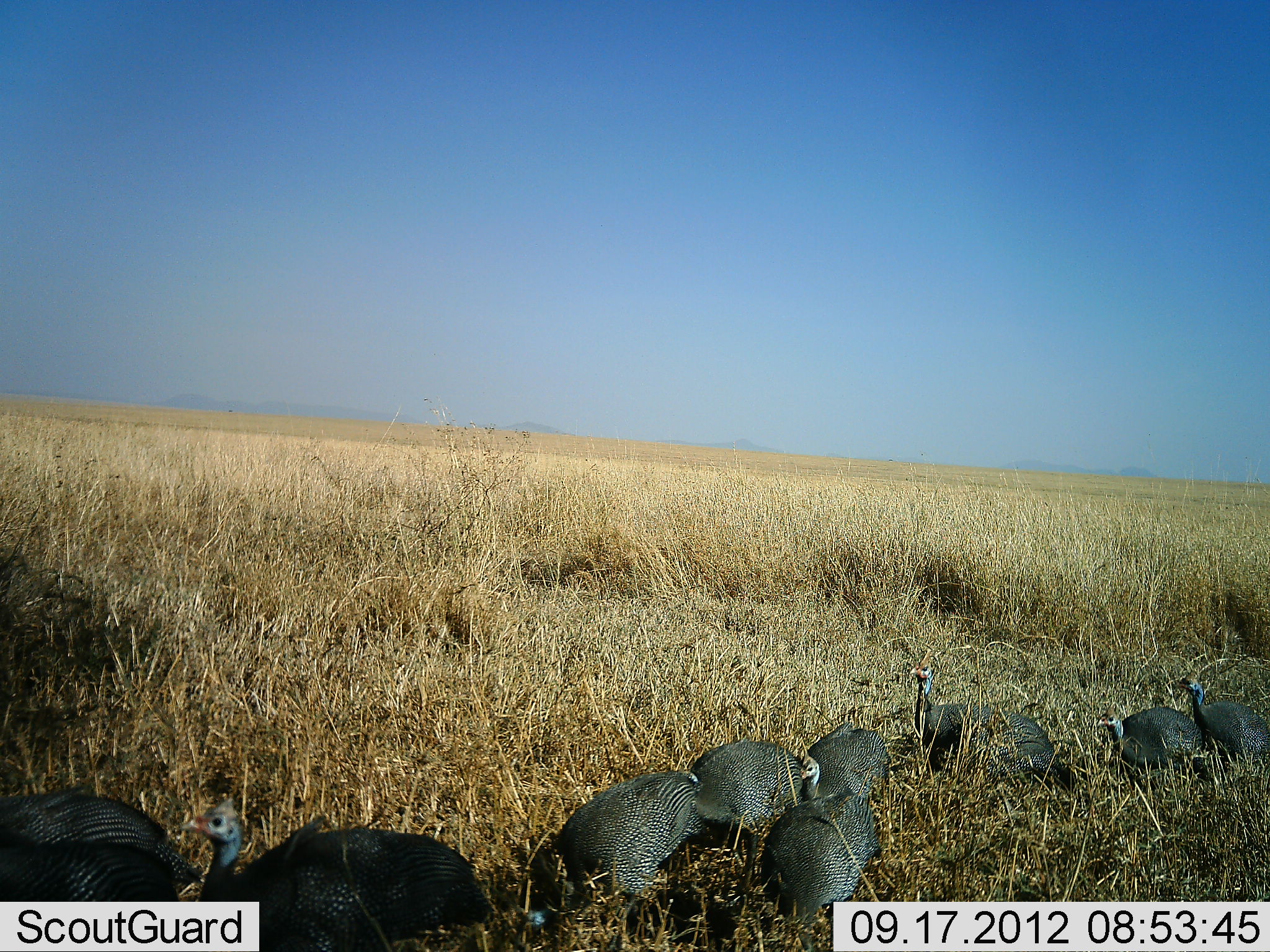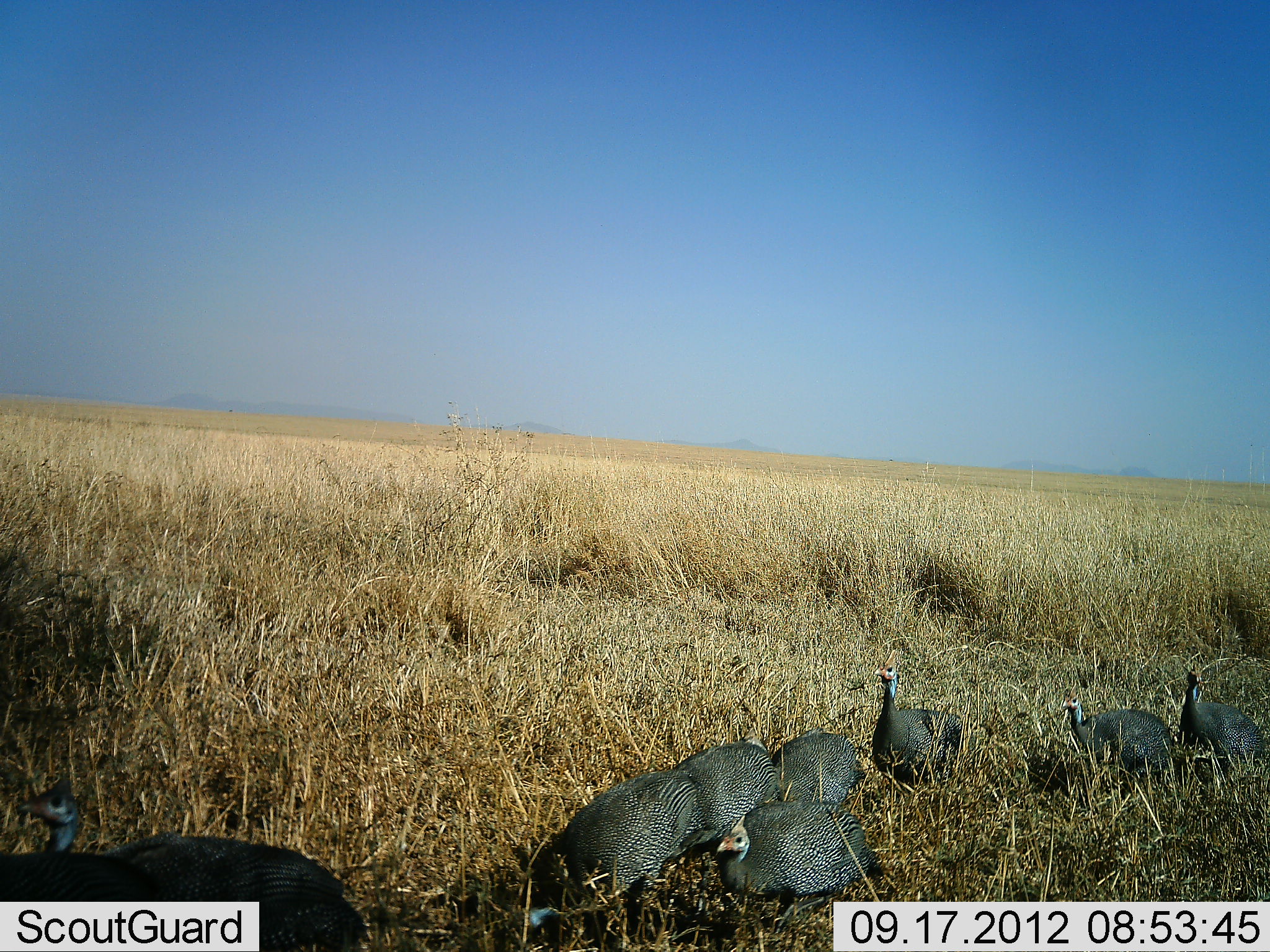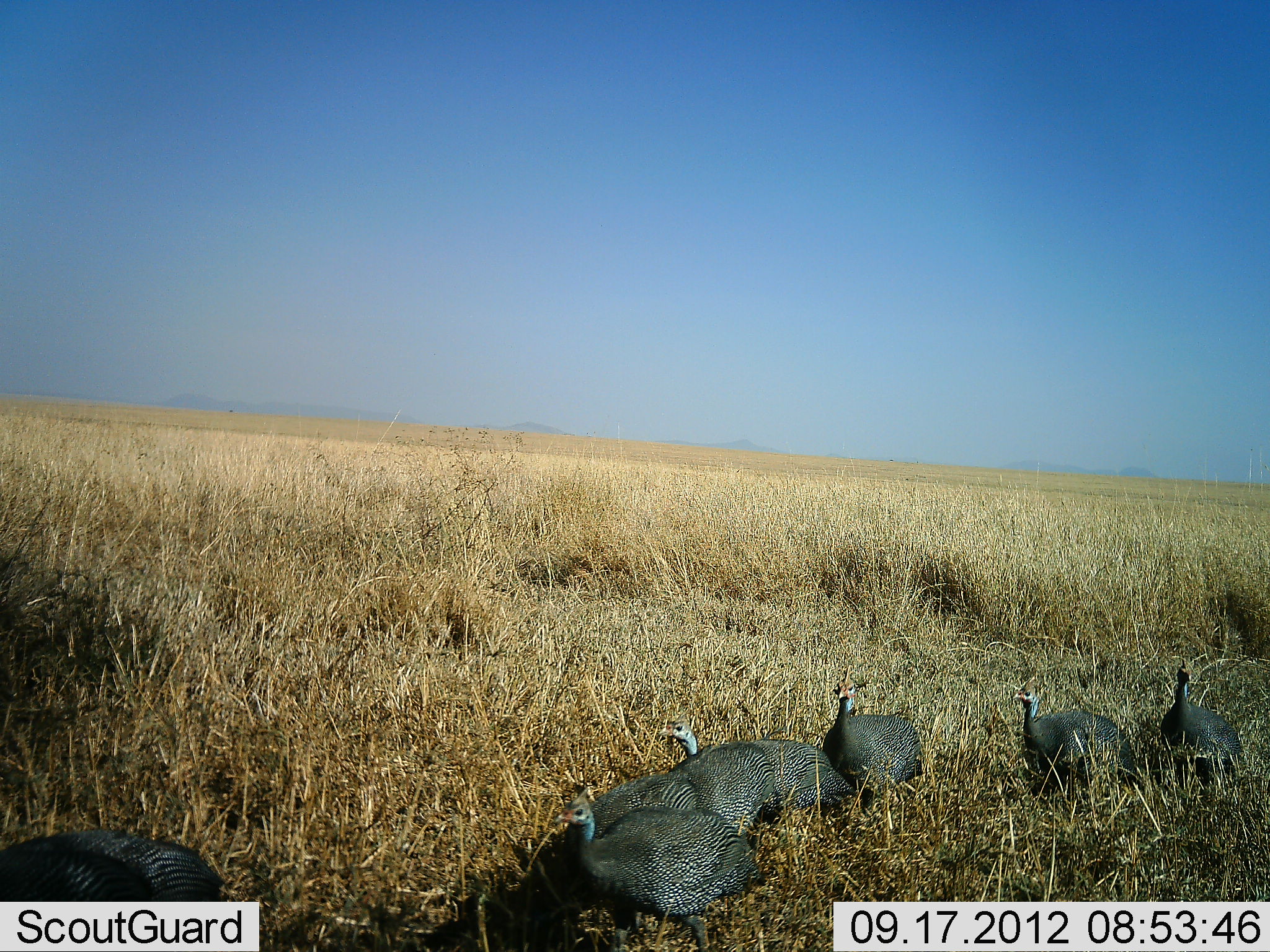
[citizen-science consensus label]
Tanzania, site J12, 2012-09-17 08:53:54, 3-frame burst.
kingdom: Animalia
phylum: Chordata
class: Aves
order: Galliformes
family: Numididae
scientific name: Numididae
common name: guinea fowl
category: guineafowl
Guineafowl (guinea fowl) (Numididae), count 10. Behavior (volunteer vote fractions): standing 10%, resting 0%, moving 100%, interacting 0%. Young present (vote fraction): 0%. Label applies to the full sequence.